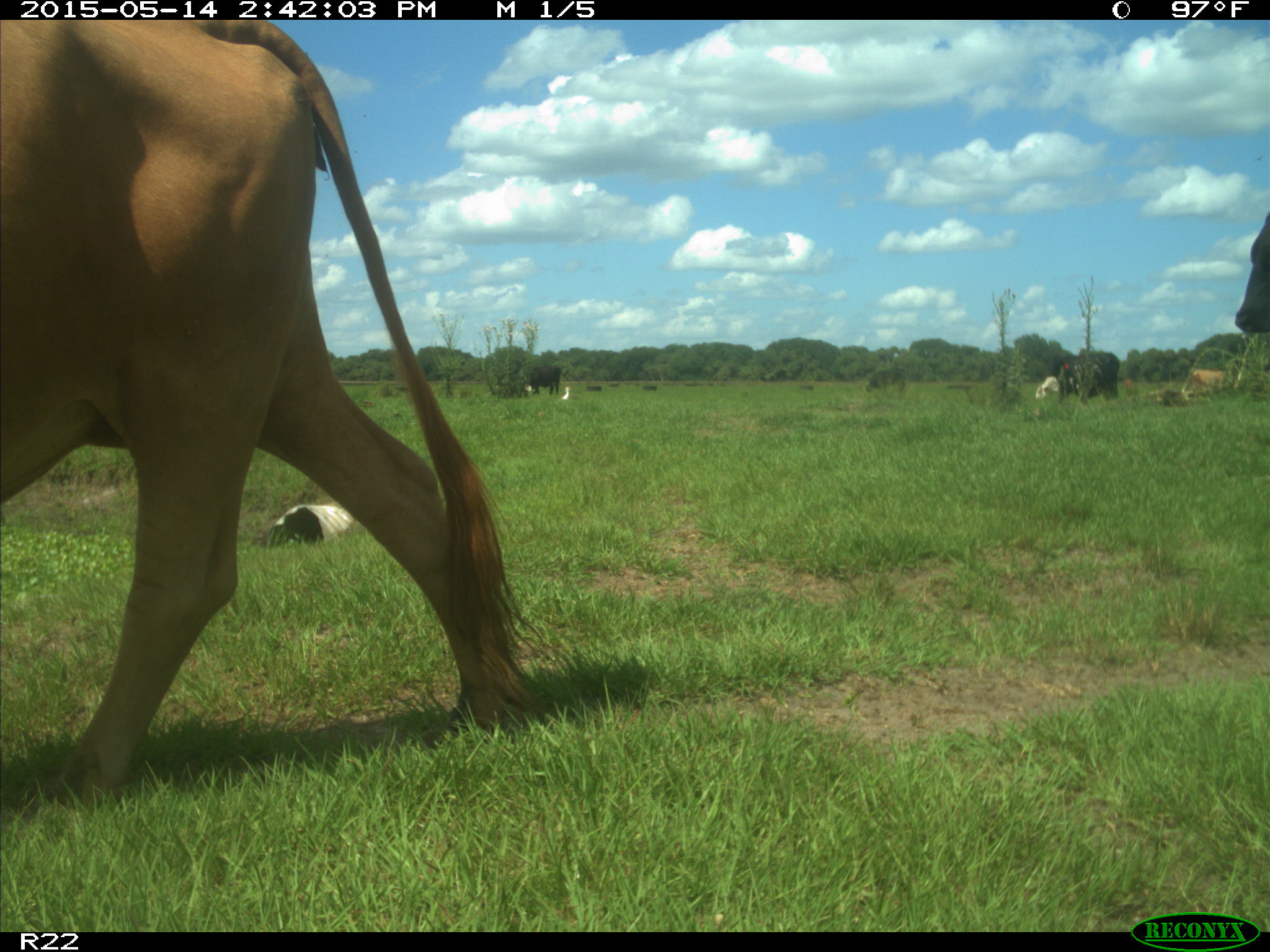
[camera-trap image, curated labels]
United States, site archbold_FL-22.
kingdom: Animalia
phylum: Chordata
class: Mammalia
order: Artiodactyla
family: Bovidae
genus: Bos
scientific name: Bos taurus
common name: domestic cow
Bos taurus (domestic cow).